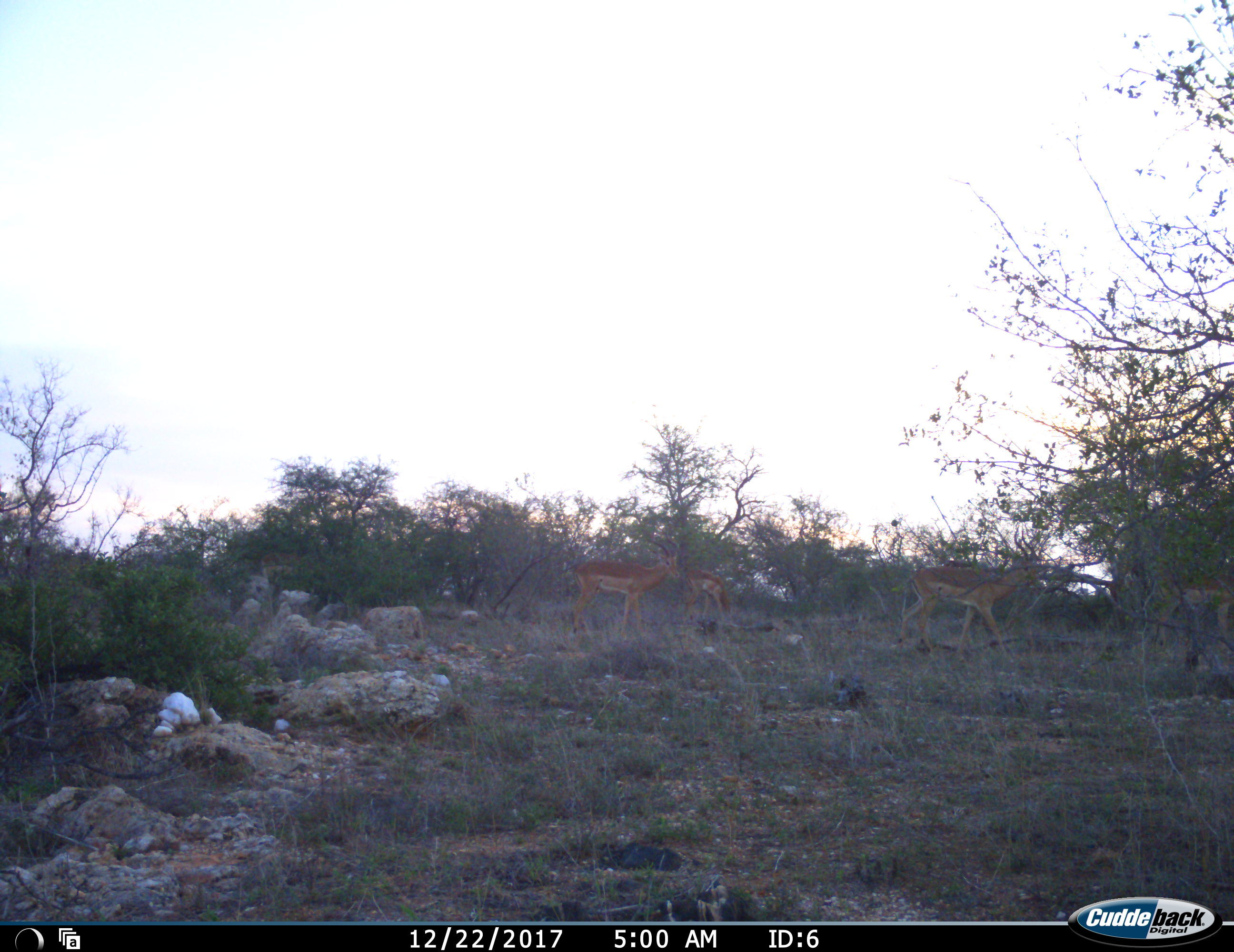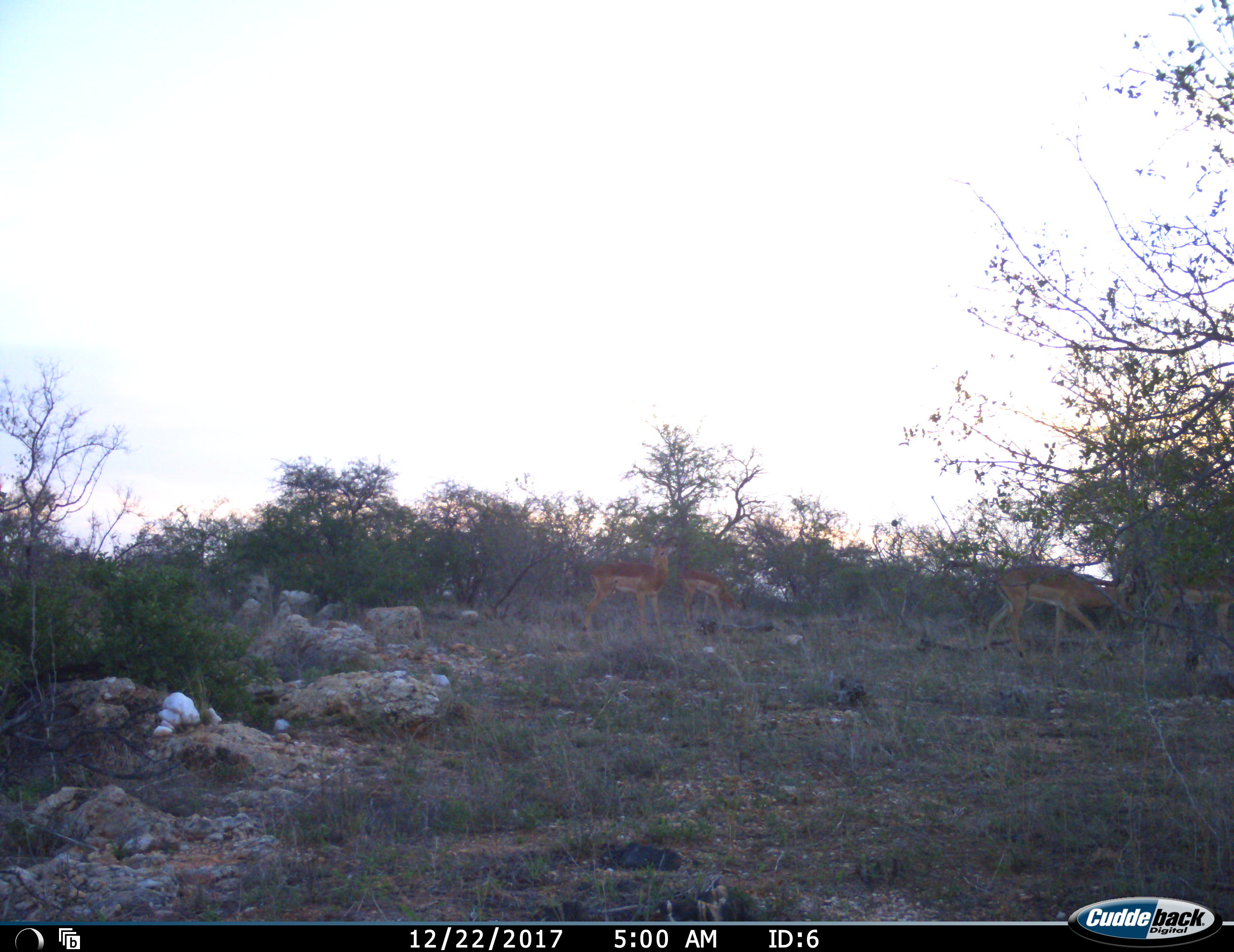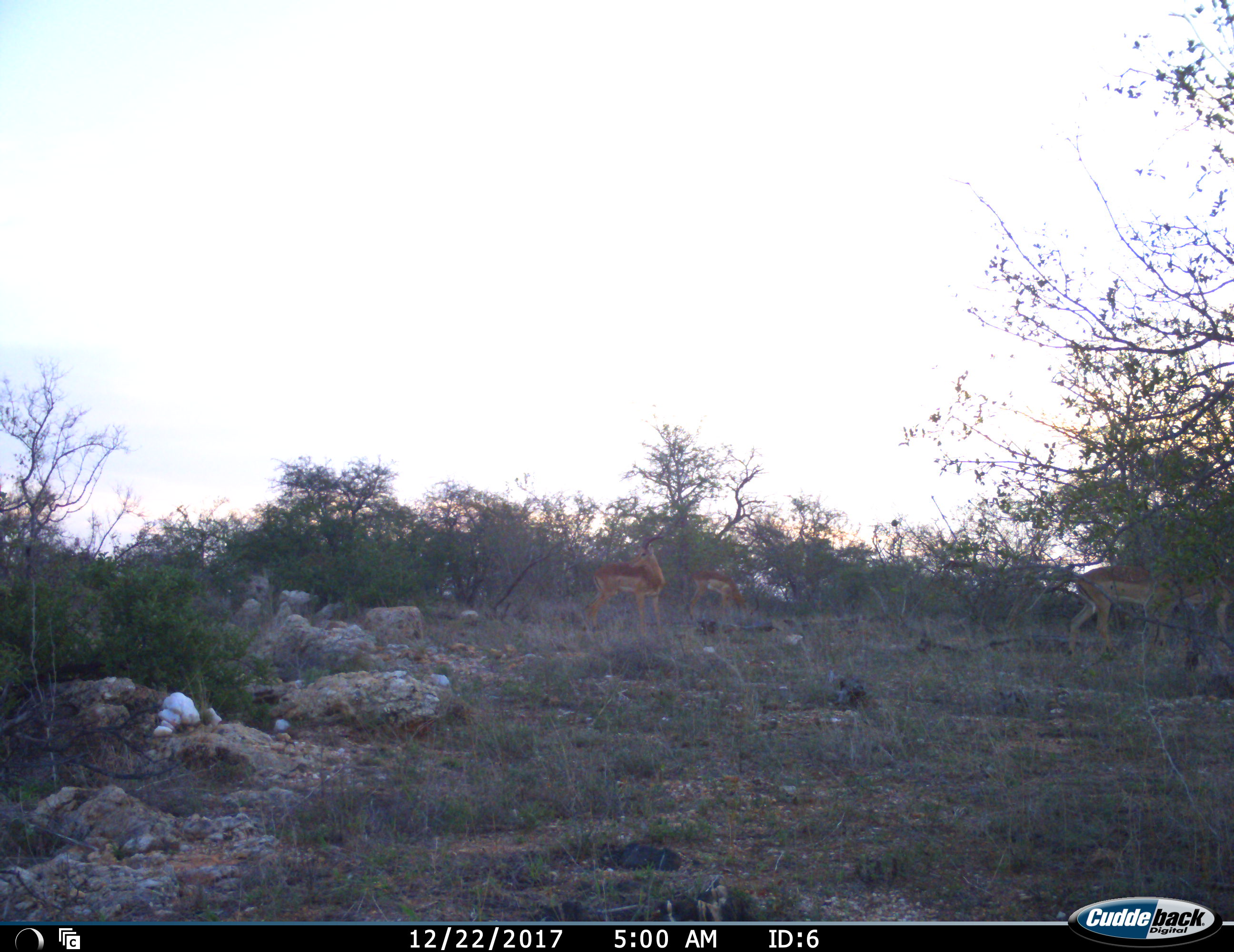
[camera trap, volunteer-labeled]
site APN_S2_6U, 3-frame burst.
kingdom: Animalia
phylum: Chordata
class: Mammalia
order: Artiodactyla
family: Bovidae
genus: Aepyceros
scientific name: Aepyceros melampus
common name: impala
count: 4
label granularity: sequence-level